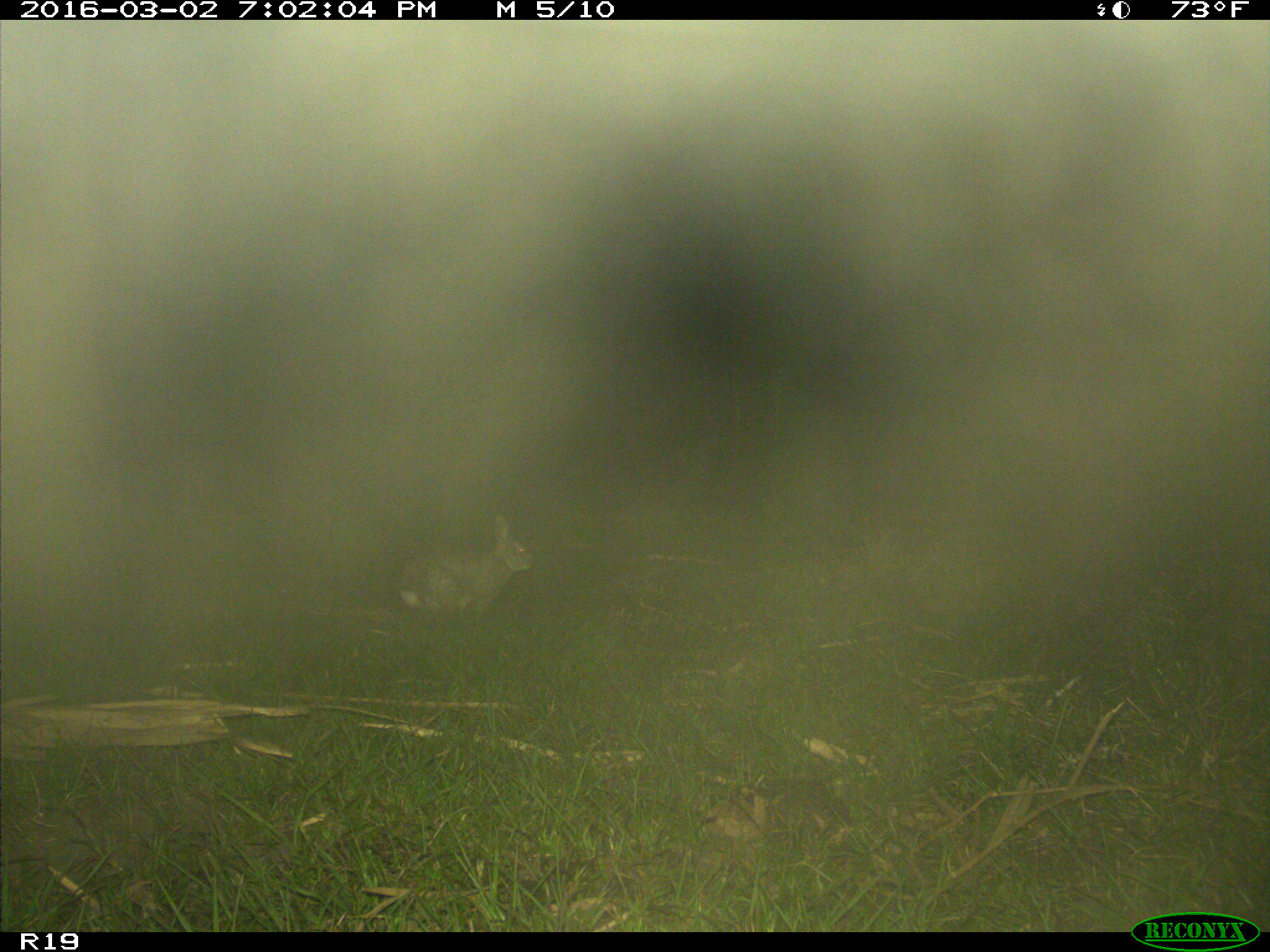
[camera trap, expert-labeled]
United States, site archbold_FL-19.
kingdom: Animalia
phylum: Chordata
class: Mammalia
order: Lagomorpha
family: Leporidae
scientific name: Leporidae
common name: rabbits and hares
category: unidentified rabbit